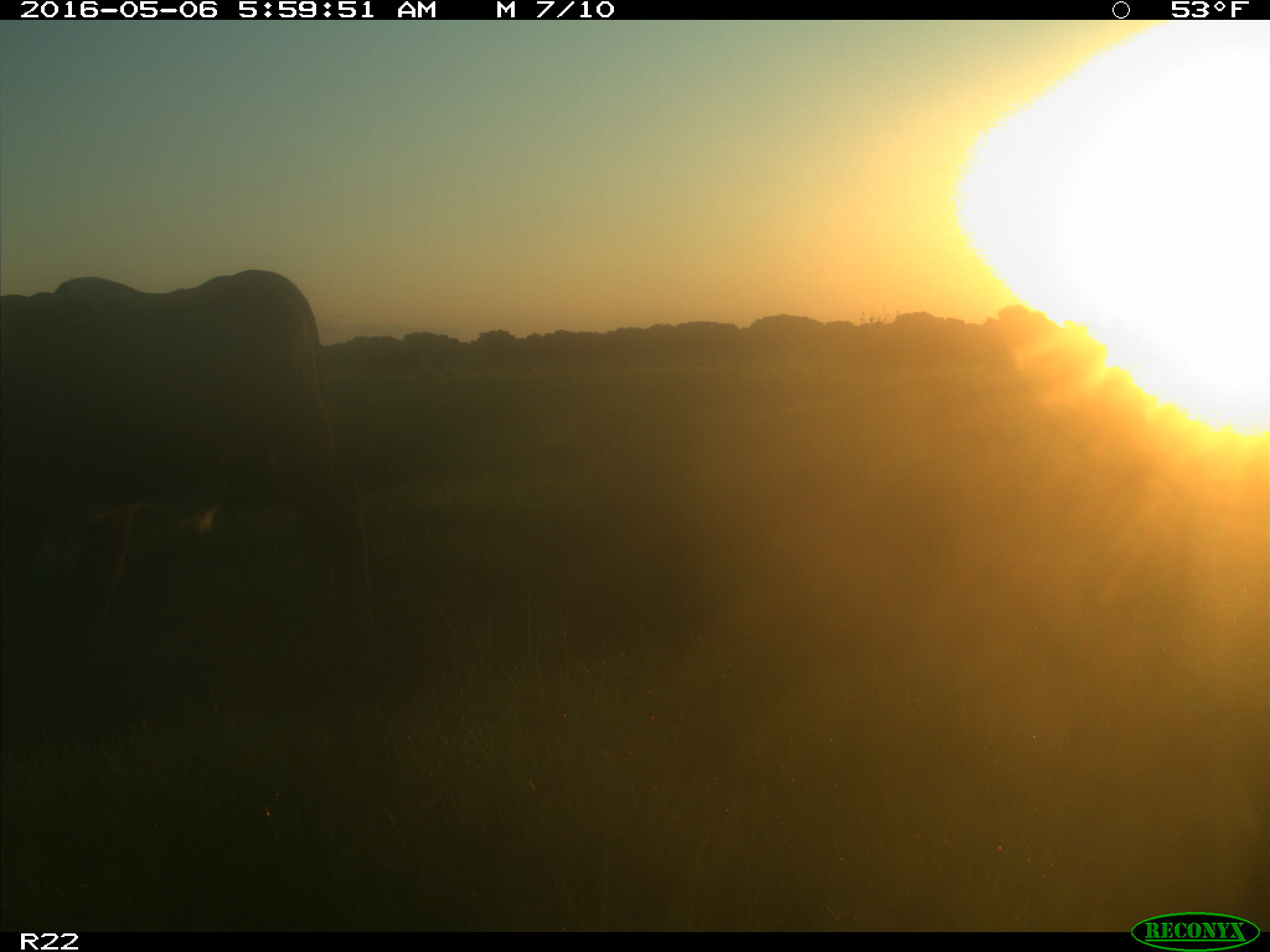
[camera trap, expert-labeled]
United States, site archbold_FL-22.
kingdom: Animalia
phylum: Chordata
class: Mammalia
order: Artiodactyla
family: Bovidae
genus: Bos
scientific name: Bos taurus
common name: domestic cow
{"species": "Bos taurus (domestic cow)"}